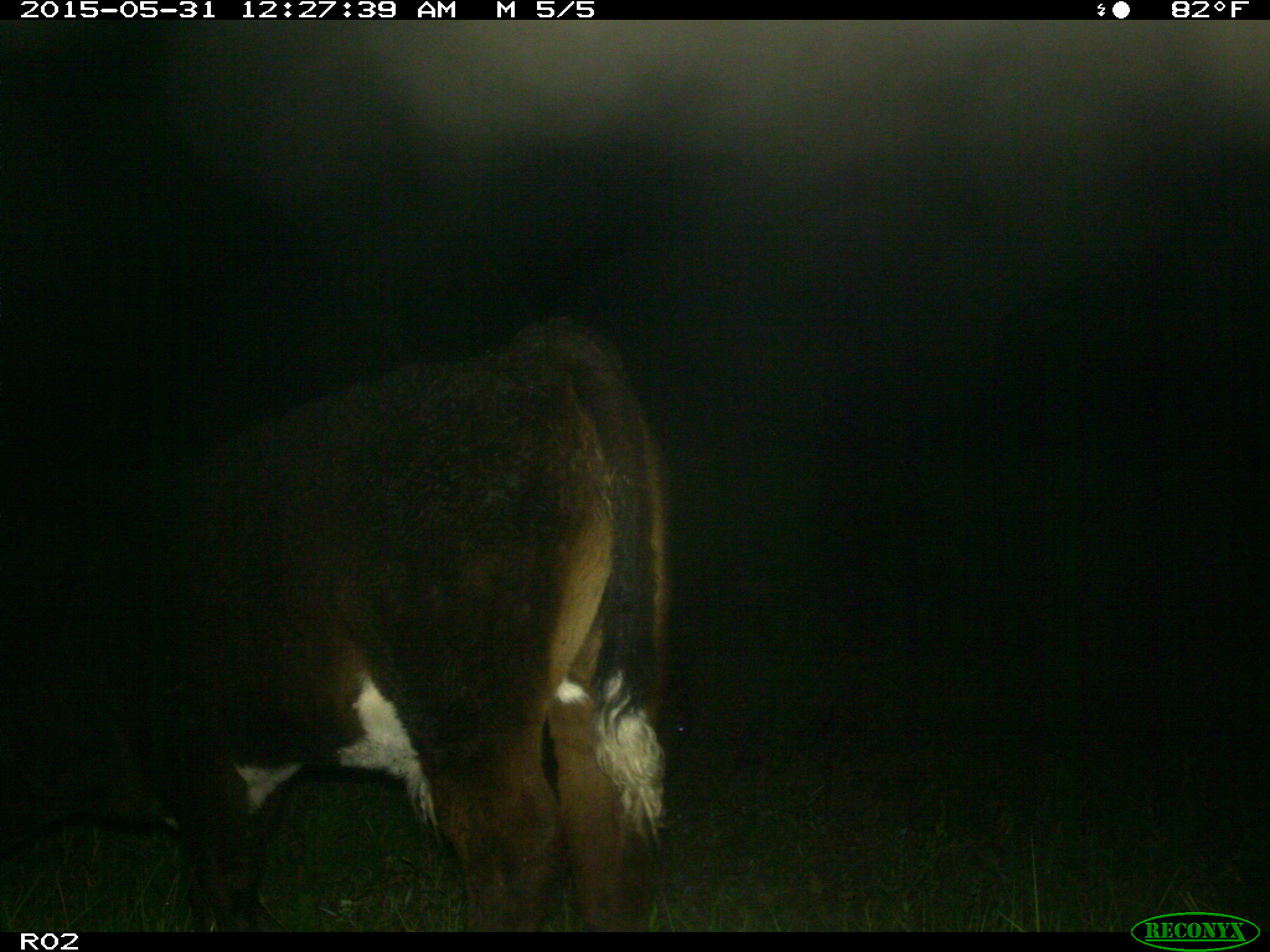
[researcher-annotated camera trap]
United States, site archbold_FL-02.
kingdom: Animalia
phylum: Chordata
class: Mammalia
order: Artiodactyla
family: Bovidae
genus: Bos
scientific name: Bos taurus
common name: domestic cow